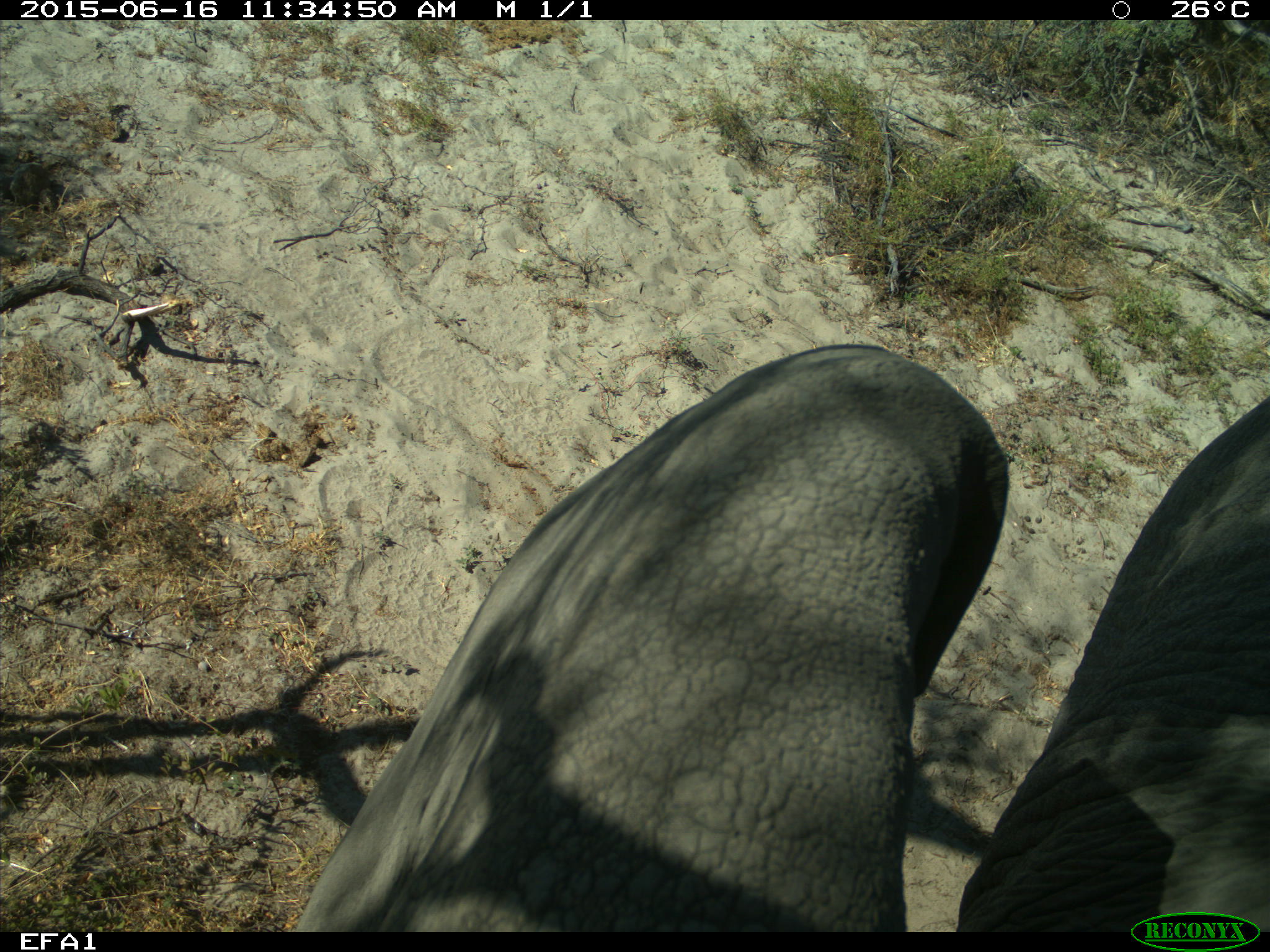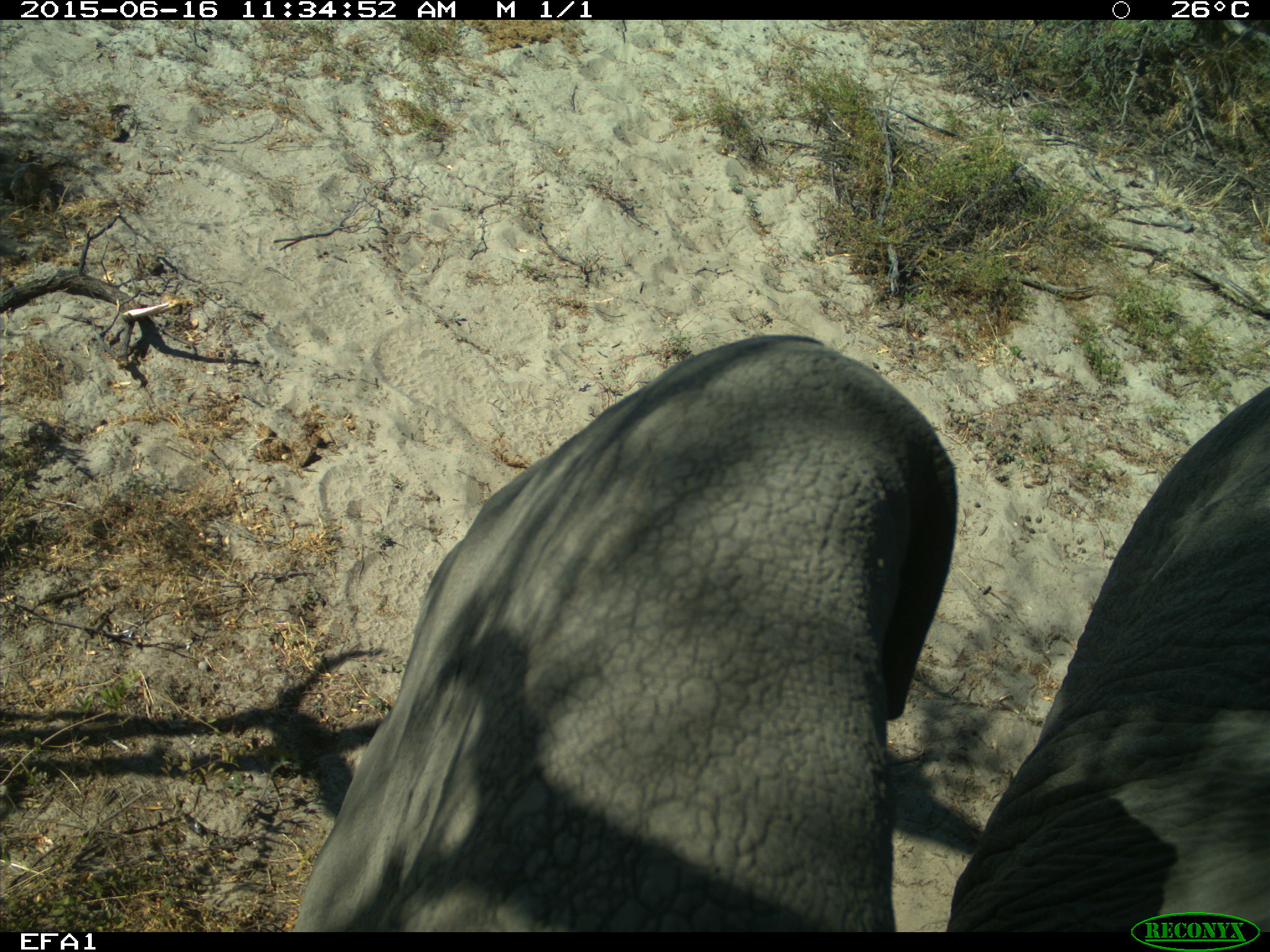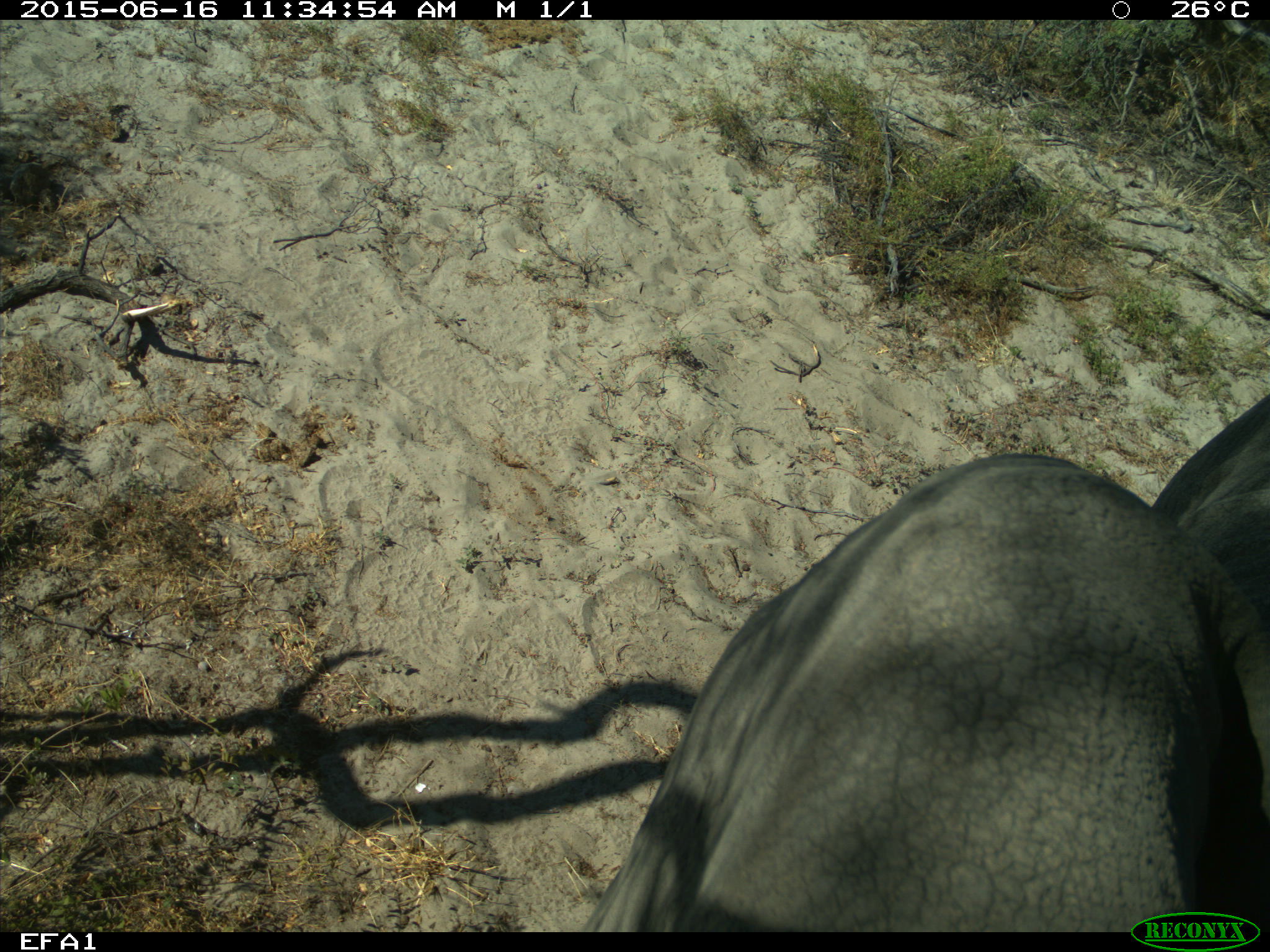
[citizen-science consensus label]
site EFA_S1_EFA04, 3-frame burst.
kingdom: Animalia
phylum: Chordata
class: Mammalia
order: Proboscidea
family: Elephantidae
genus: Loxodonta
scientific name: Loxodonta africana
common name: african bush elephant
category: elephant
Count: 1.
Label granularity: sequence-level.